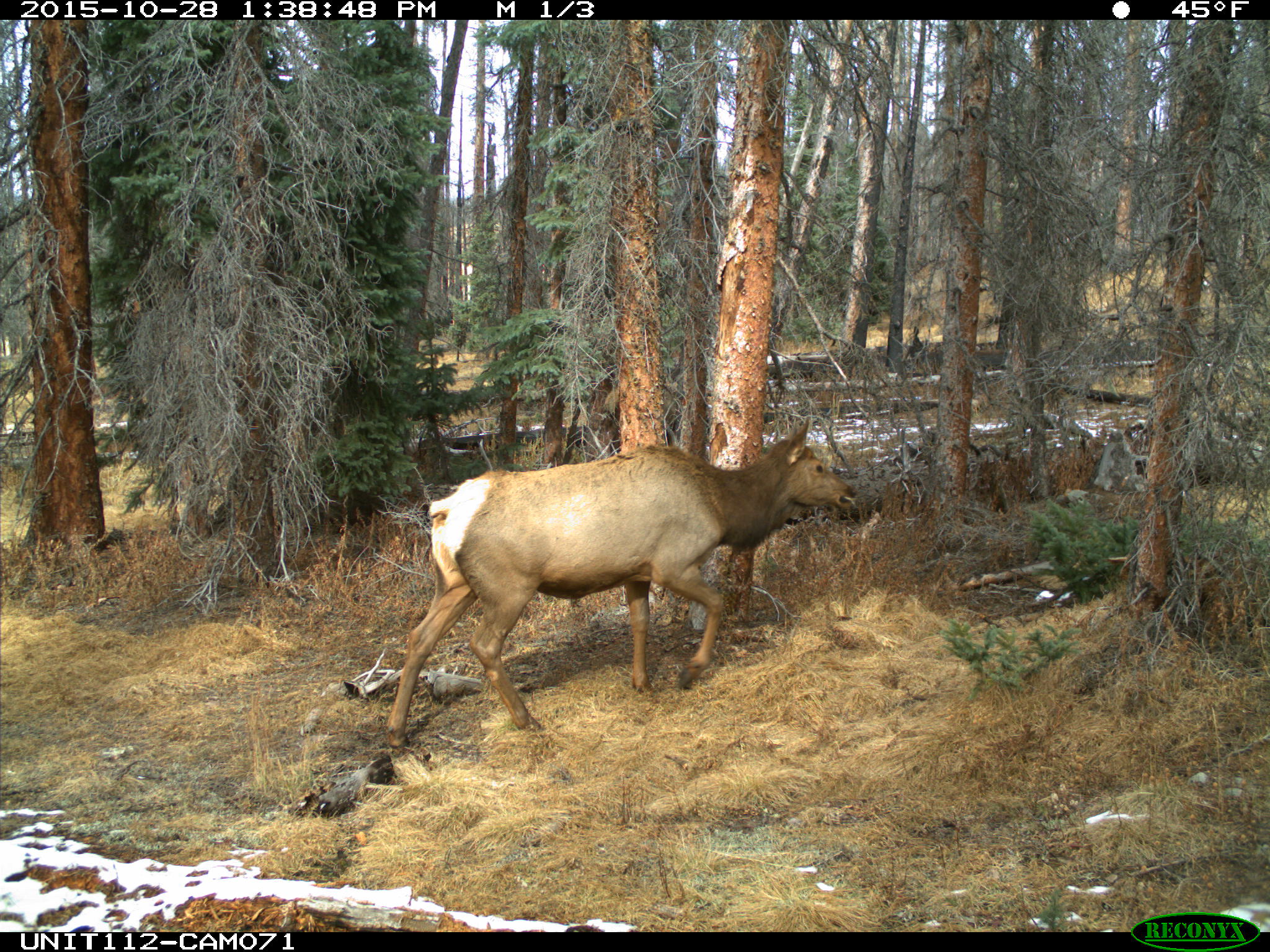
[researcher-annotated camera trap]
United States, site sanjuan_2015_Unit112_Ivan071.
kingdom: Animalia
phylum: Chordata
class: Mammalia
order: Artiodactyla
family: Cervidae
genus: Cervus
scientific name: Cervus elaphus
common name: red deer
Cervus elaphus (red deer).